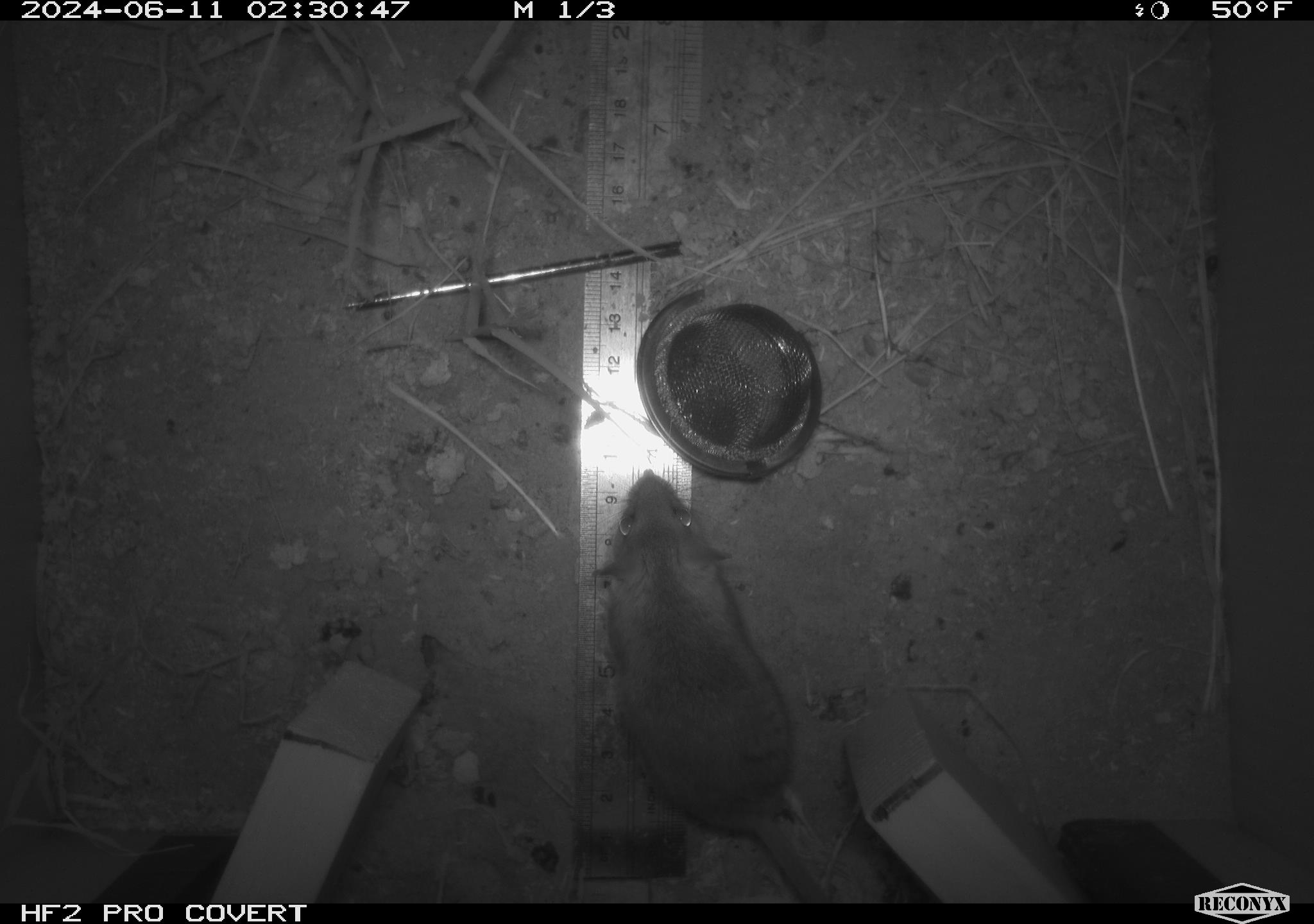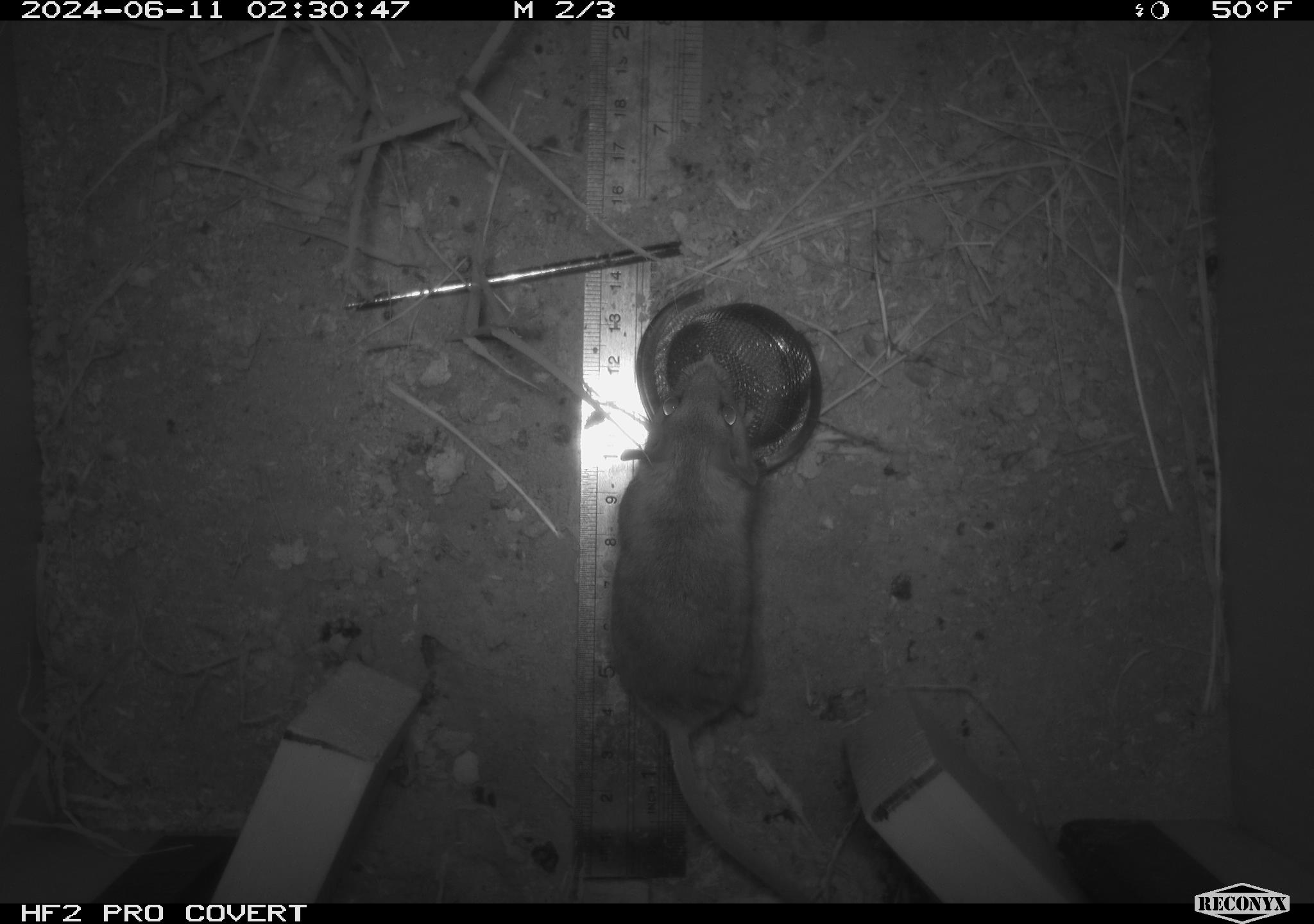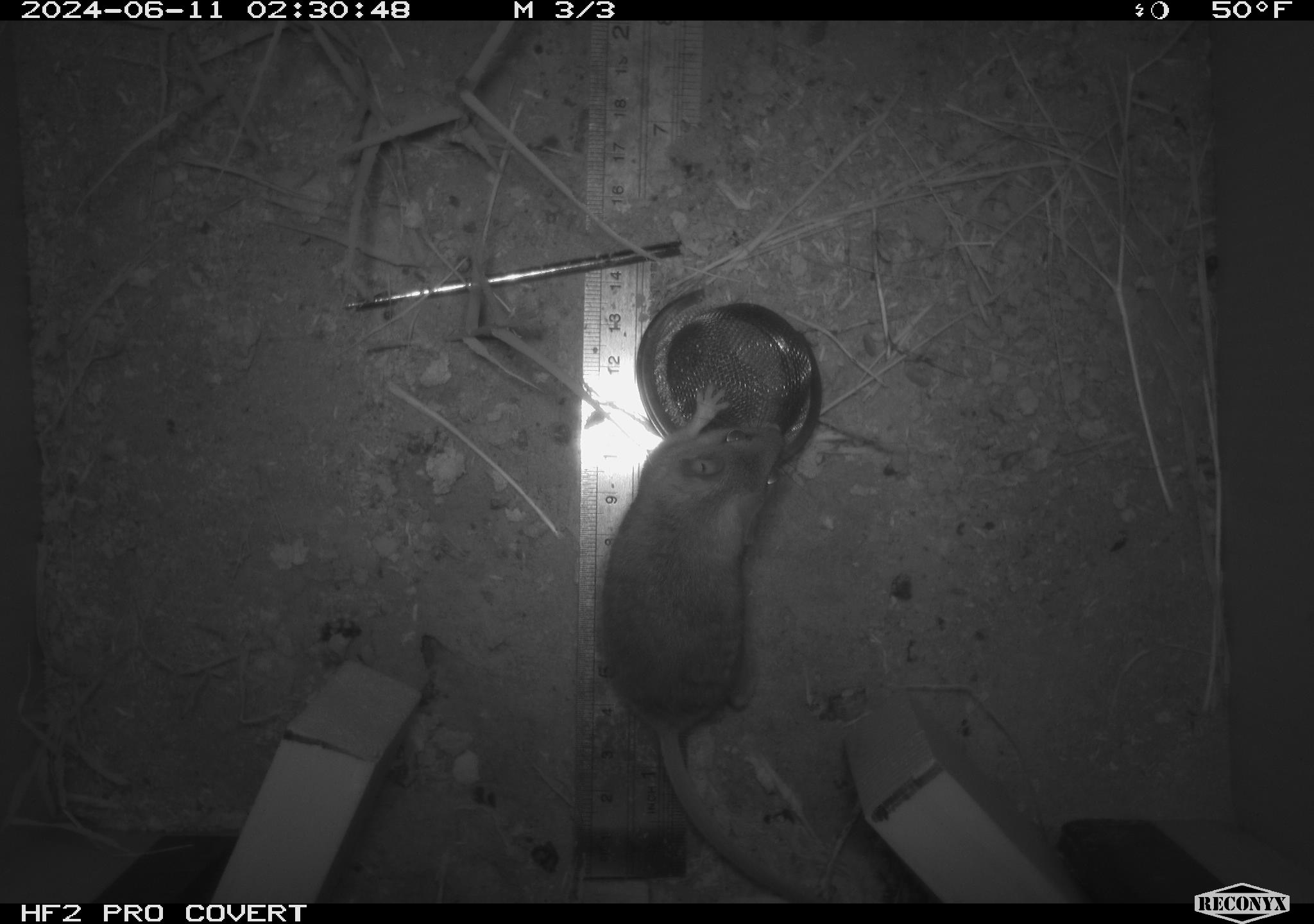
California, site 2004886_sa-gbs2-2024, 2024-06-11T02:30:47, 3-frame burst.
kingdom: Animalia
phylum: Chordata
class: Mammalia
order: Rodentia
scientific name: Rodentia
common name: mouse species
Mouse species (Rodentia).